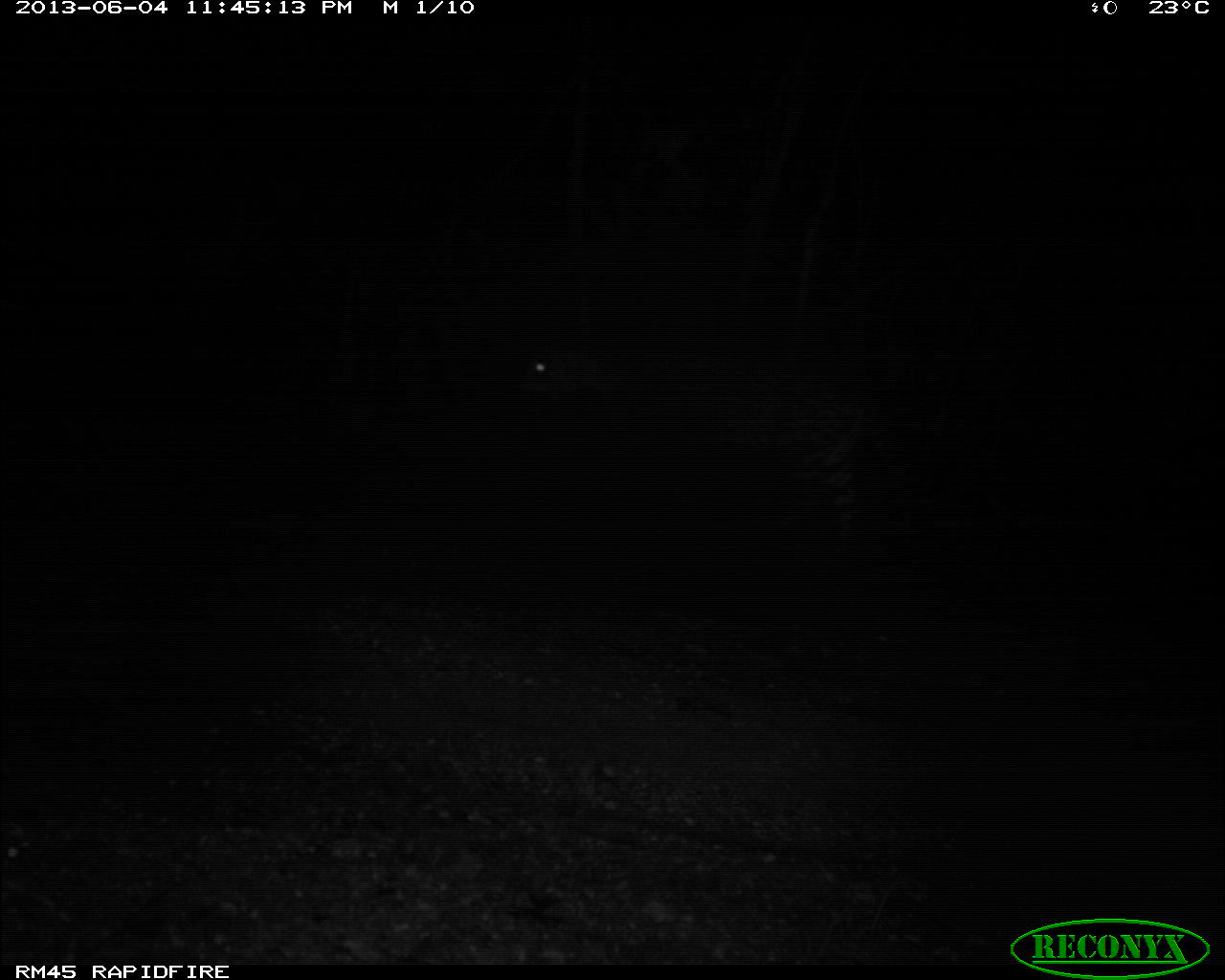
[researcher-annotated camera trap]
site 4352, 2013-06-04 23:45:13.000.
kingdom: Animalia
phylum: Chordata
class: Mammalia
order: Carnivora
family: Felidae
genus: Panthera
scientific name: Panthera onca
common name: jaguar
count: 1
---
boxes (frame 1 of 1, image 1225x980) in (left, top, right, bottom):
panthera onca: (520, 340, 907, 573)